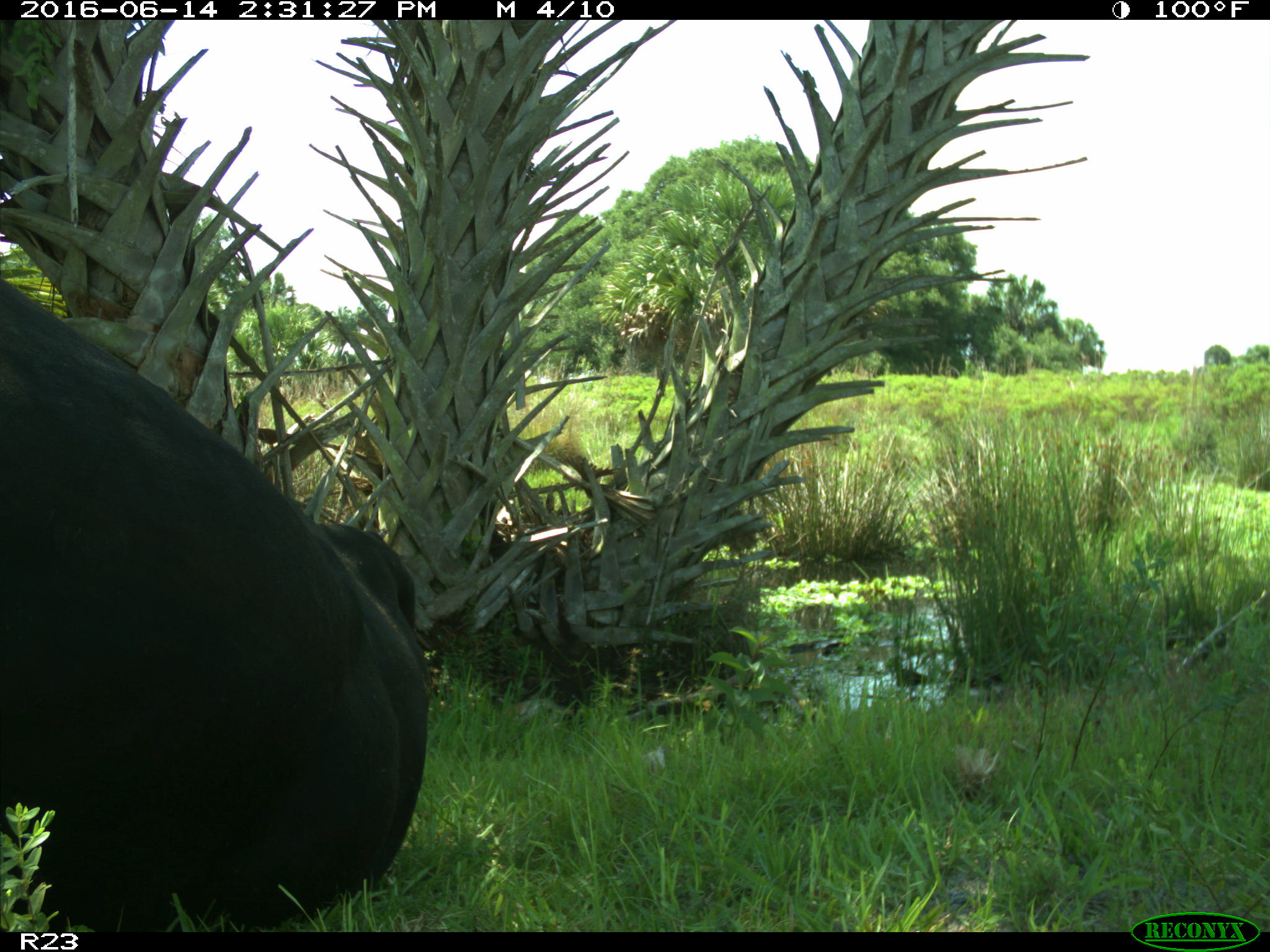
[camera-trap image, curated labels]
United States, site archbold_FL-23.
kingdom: Animalia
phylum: Chordata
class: Mammalia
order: Artiodactyla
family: Bovidae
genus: Bos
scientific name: Bos taurus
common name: domestic cow